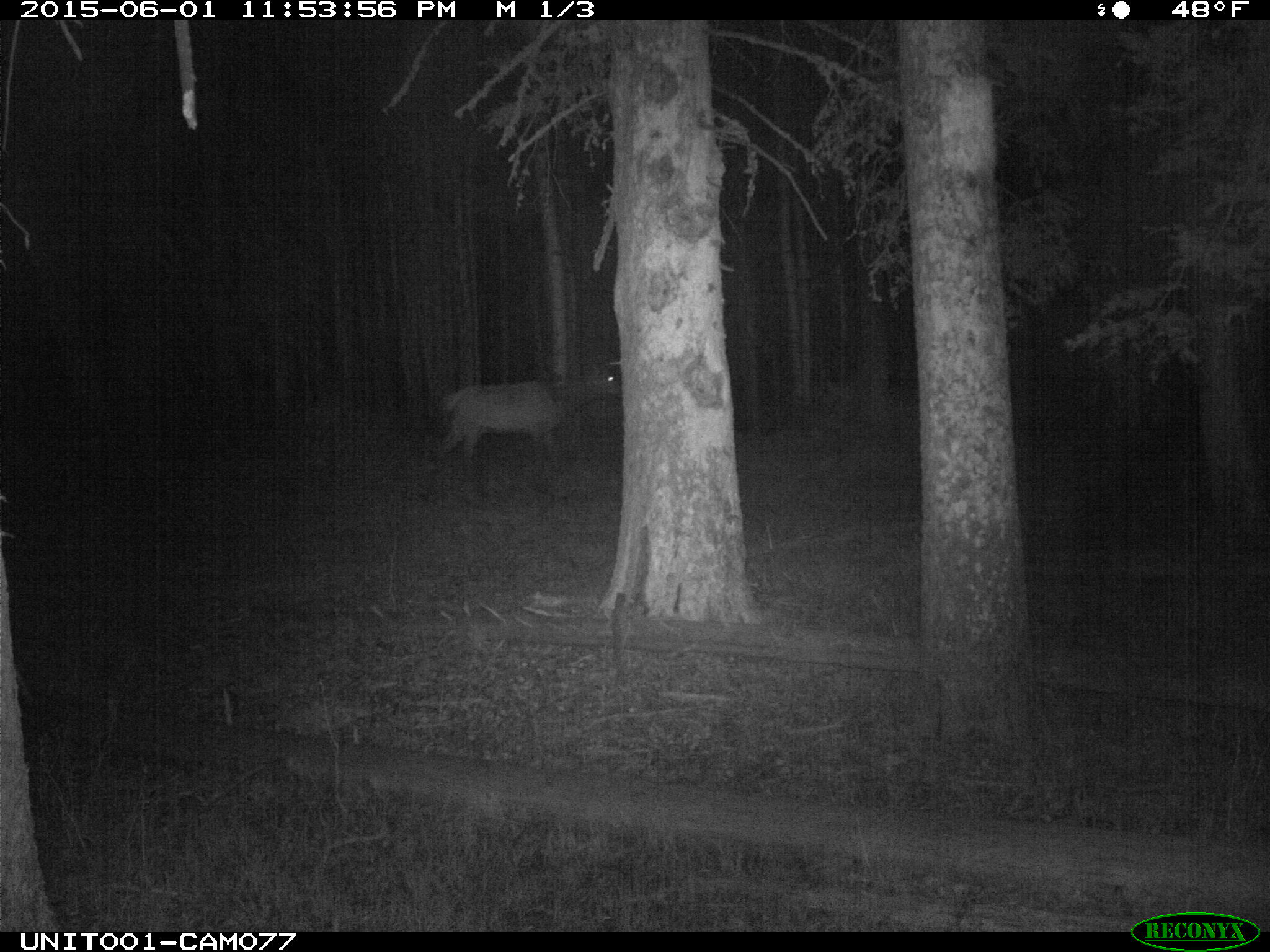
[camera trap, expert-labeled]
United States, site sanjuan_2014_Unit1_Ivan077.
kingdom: Animalia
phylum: Chordata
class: Mammalia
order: Artiodactyla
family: Cervidae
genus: Cervus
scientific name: Cervus elaphus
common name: red deer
Cervus elaphus (red deer).